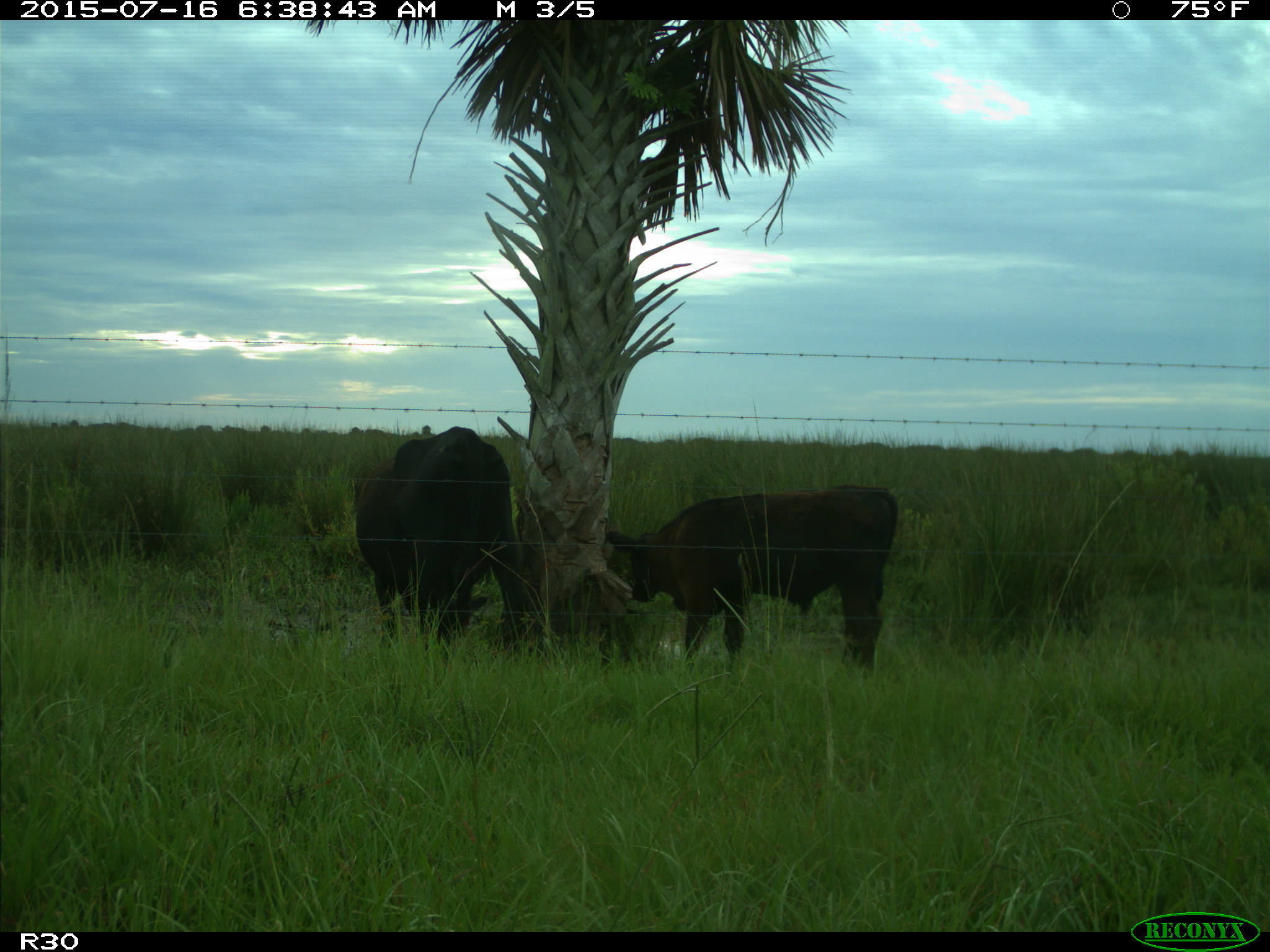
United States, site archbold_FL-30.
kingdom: Animalia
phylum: Chordata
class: Mammalia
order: Artiodactyla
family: Bovidae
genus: Bos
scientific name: Bos taurus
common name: domestic cow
Bos taurus (domestic cow).